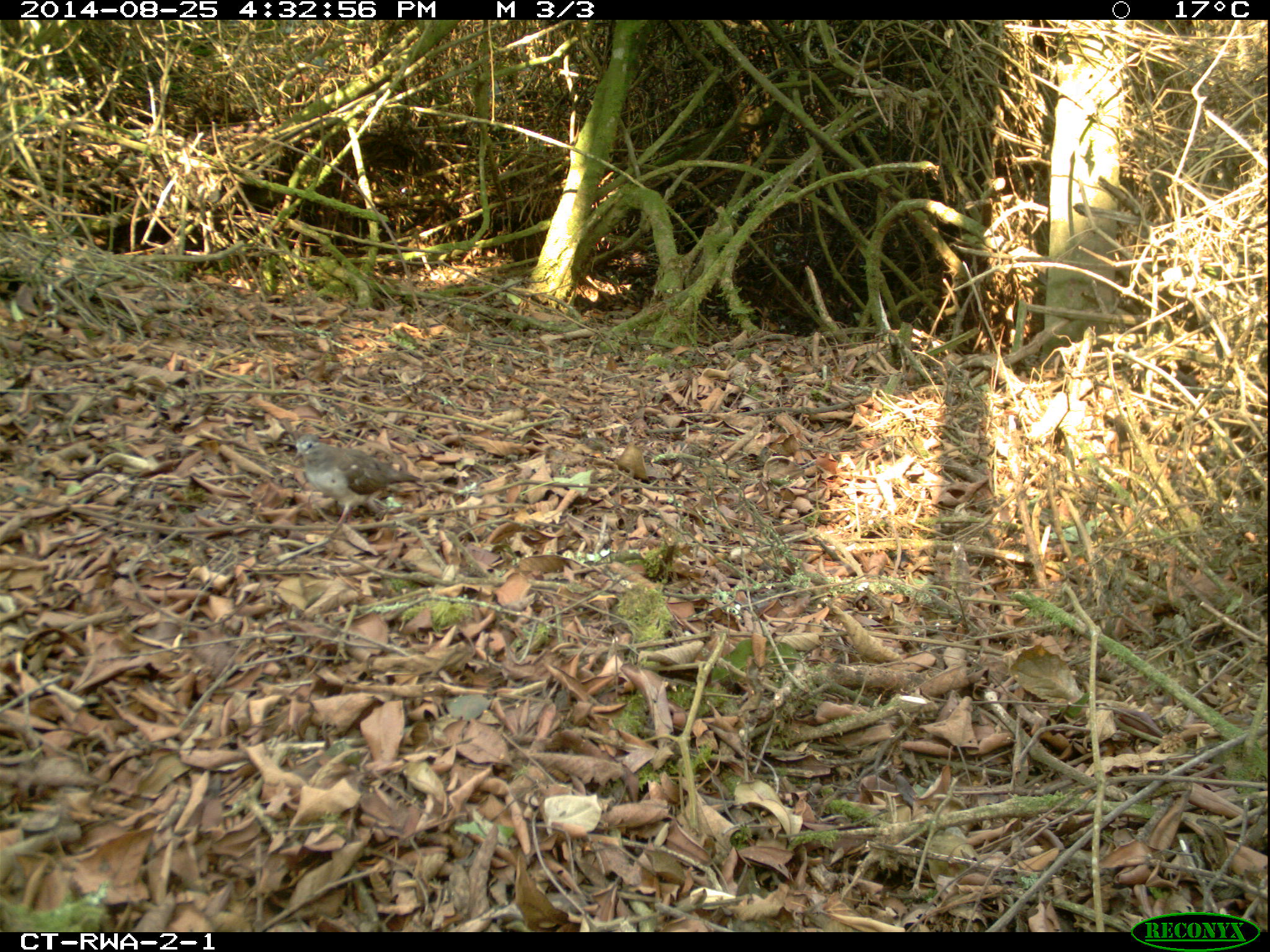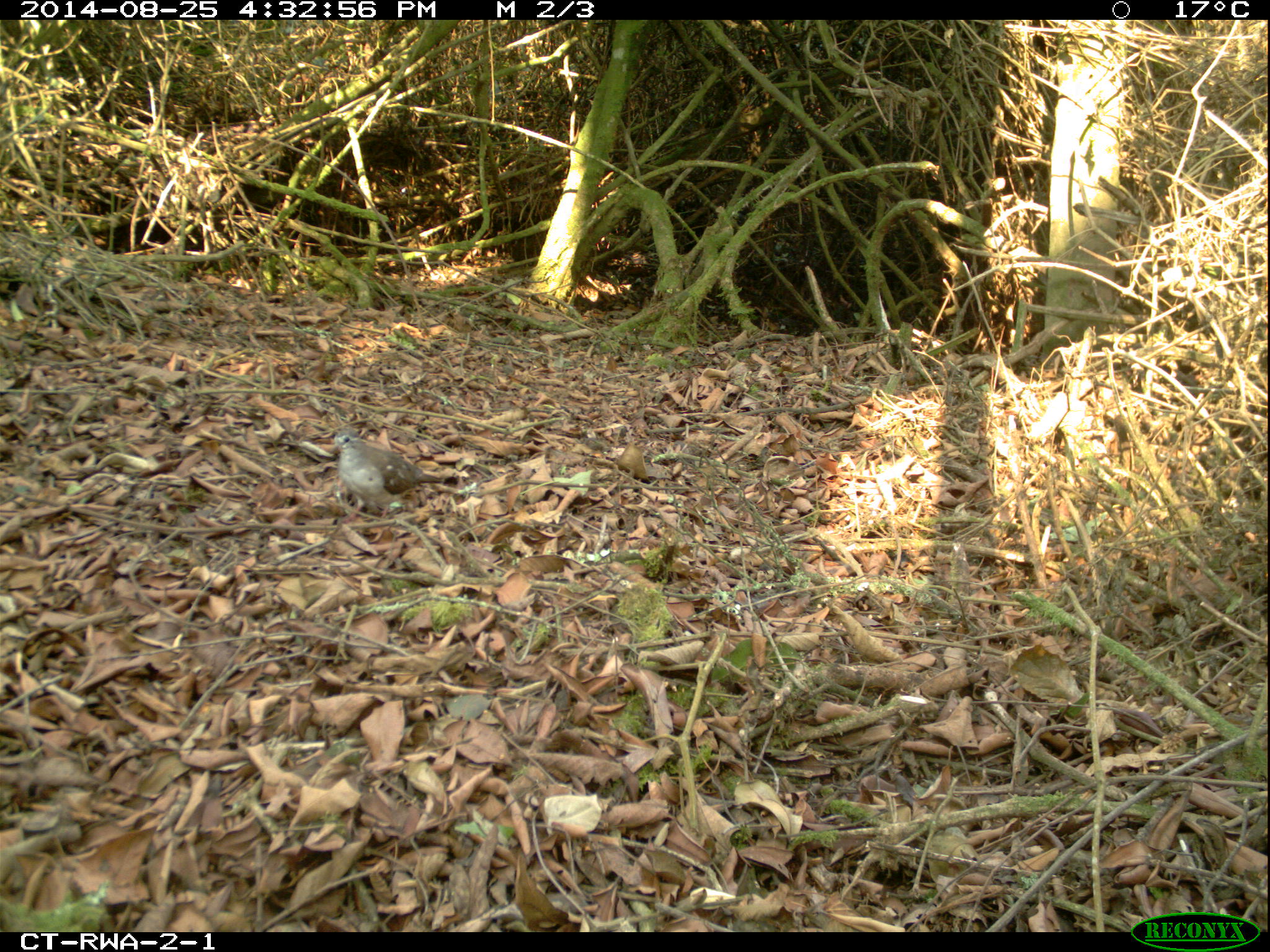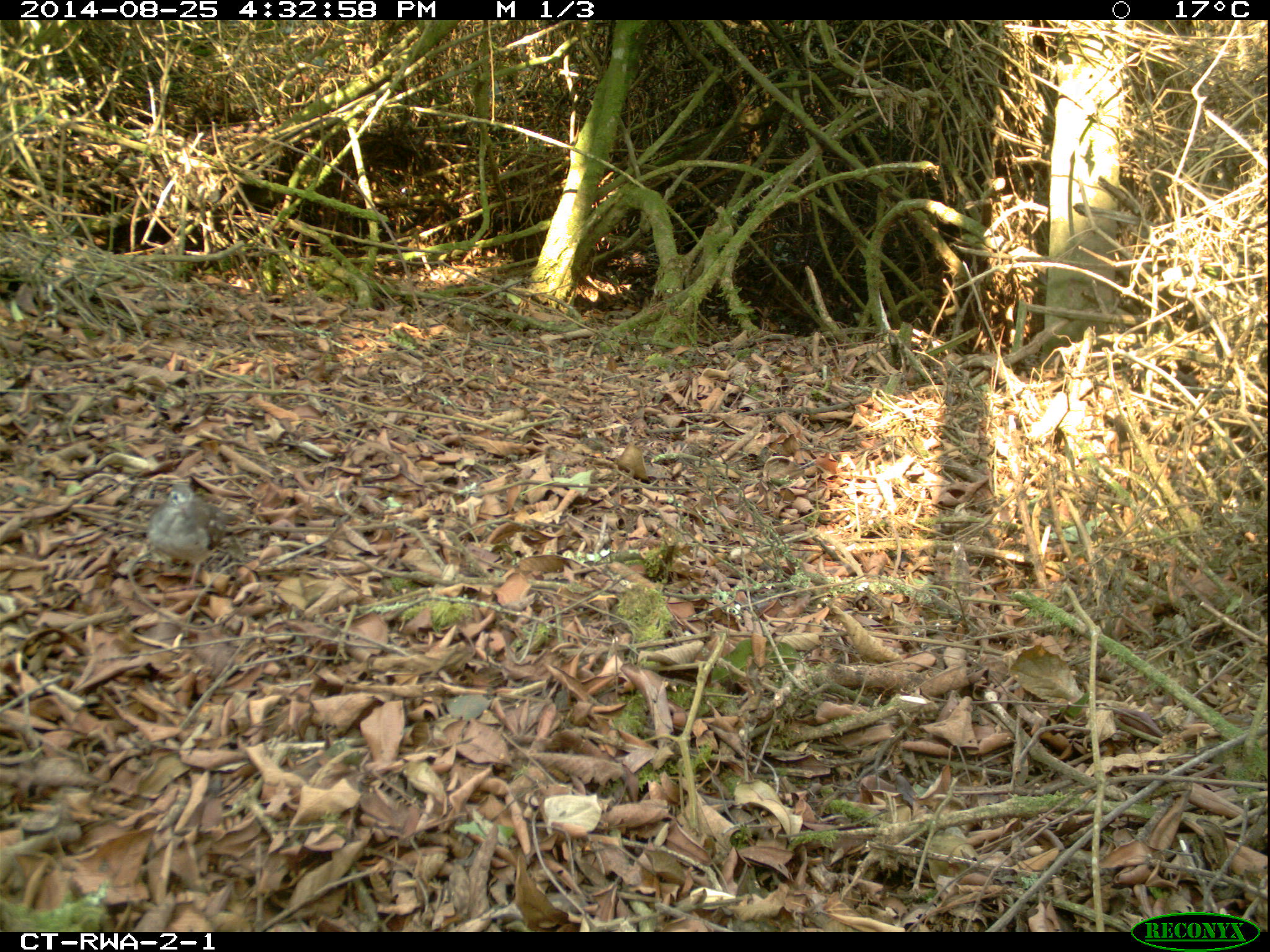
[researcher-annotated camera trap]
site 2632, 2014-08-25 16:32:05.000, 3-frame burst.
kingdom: Animalia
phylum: Chordata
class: Aves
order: Columbiformes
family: Columbidae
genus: Turtur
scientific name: Turtur tympanistria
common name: tambourine dove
Turtur tympanistria (tambourine dove), count 1.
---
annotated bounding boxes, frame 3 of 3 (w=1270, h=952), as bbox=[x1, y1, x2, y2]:
turtur tympanistria: bbox=[128, 480, 233, 591]